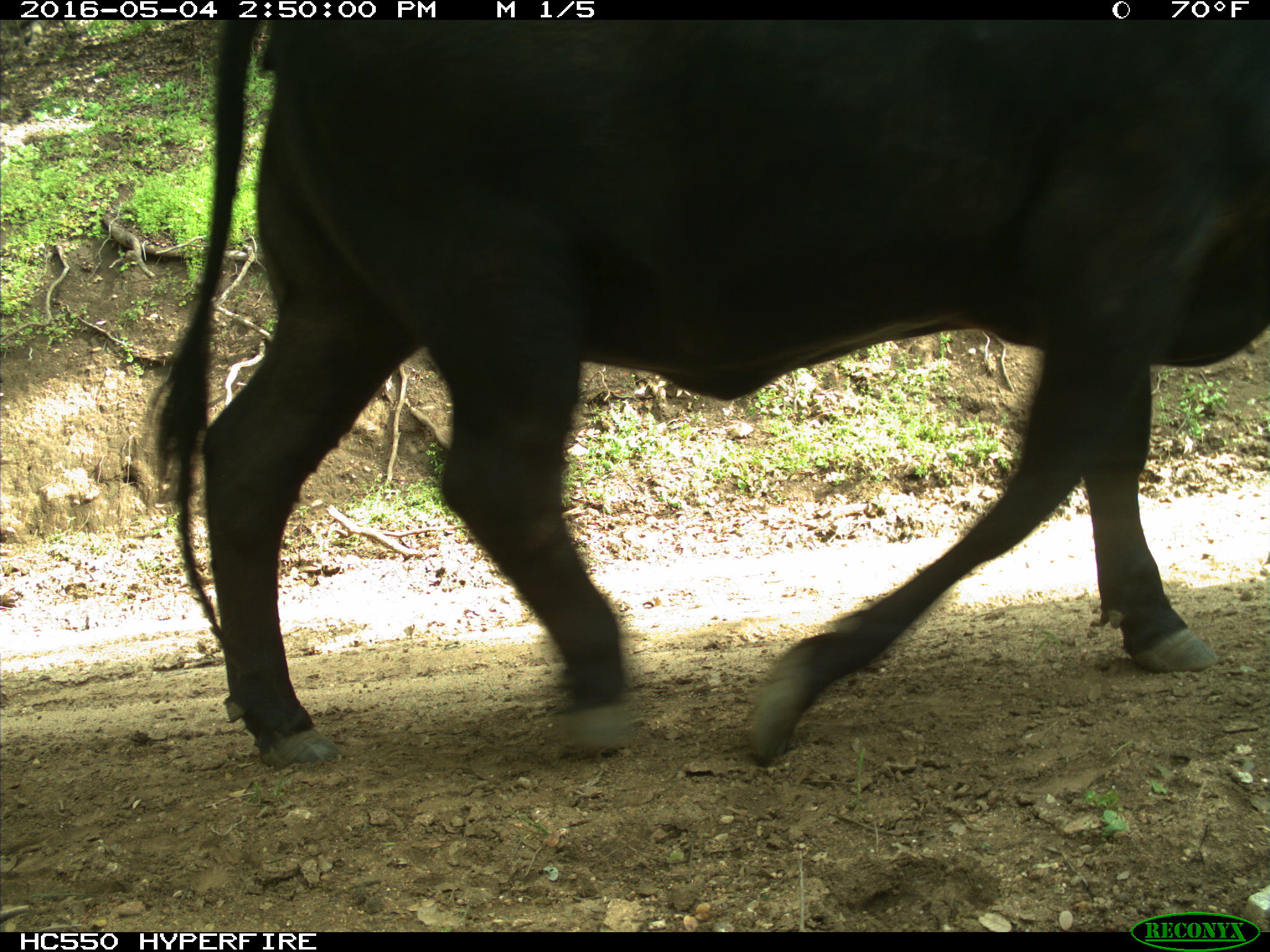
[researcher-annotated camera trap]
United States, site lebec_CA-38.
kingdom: Animalia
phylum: Chordata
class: Mammalia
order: Artiodactyla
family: Bovidae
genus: Bos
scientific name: Bos taurus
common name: domestic cow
Bos taurus (domestic cow).